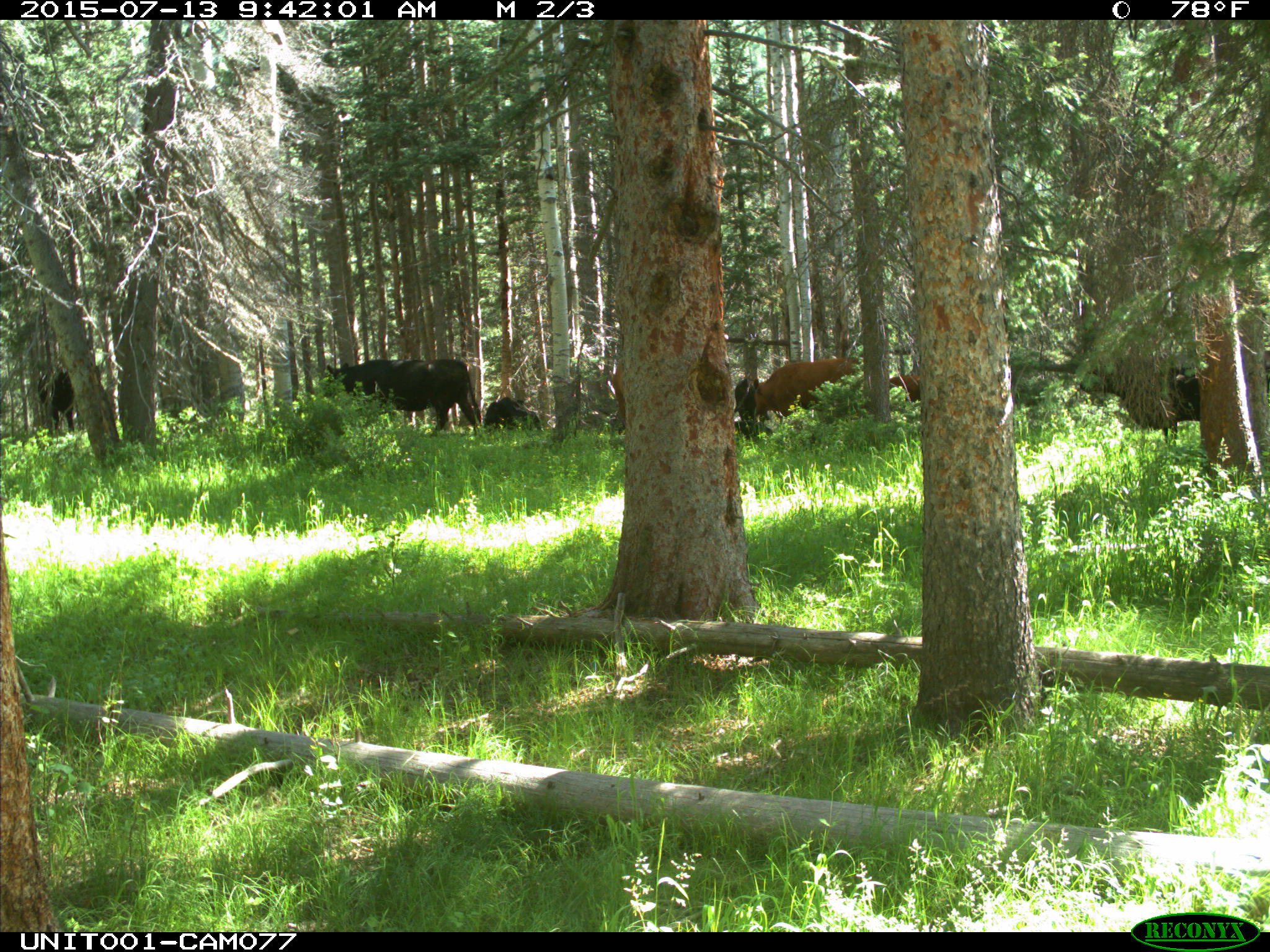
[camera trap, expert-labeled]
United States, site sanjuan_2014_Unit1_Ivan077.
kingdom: Animalia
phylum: Chordata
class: Mammalia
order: Artiodactyla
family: Bovidae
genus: Bos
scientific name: Bos taurus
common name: domestic cow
Bos taurus (domestic cow).